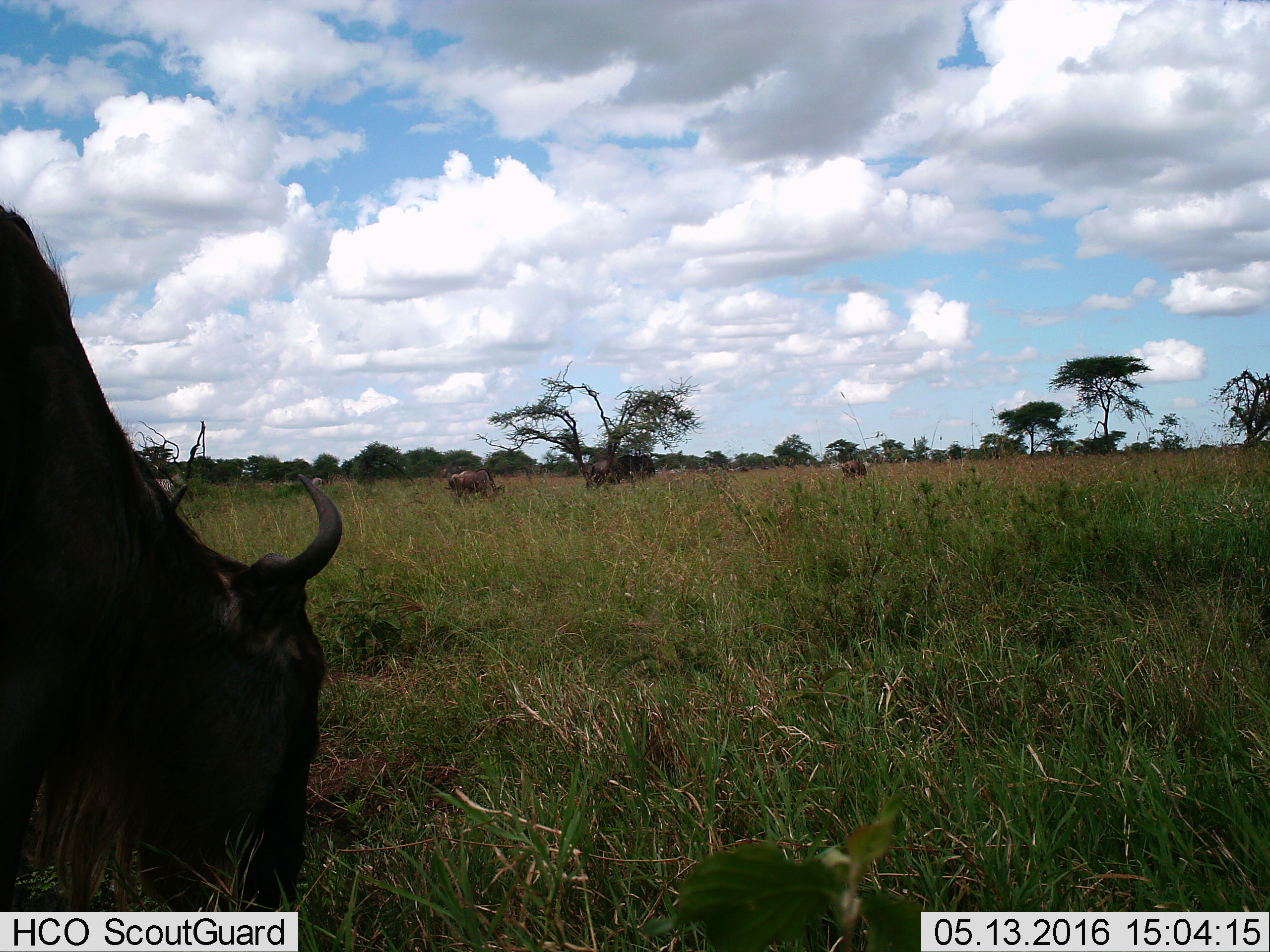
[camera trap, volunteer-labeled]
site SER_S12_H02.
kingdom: Animalia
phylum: Chordata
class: Mammalia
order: Artiodactyla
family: Bovidae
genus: Connochaetes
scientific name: Connochaetes taurinus taurinus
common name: blue wildebeest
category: wildebeestblue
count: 8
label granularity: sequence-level